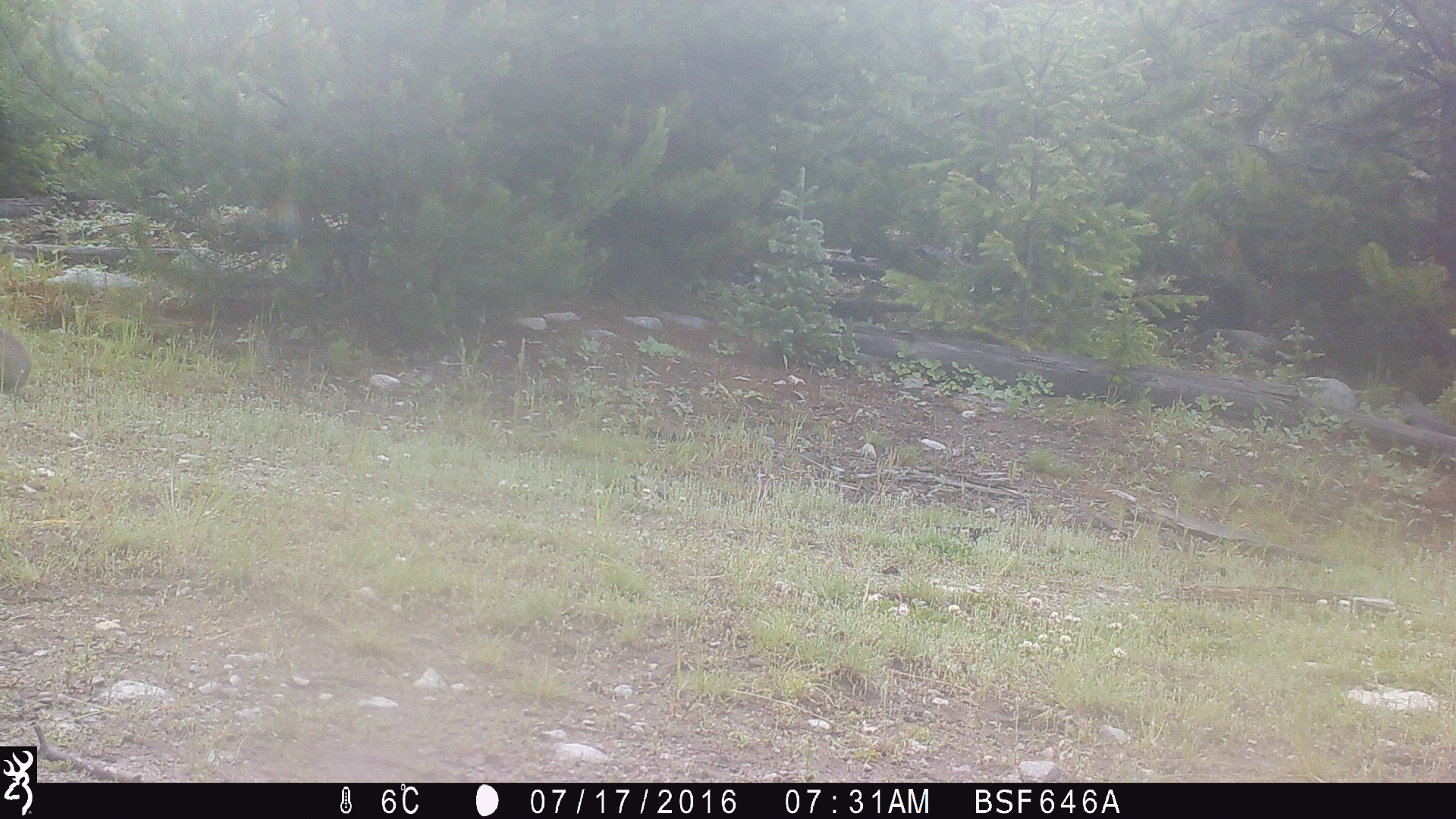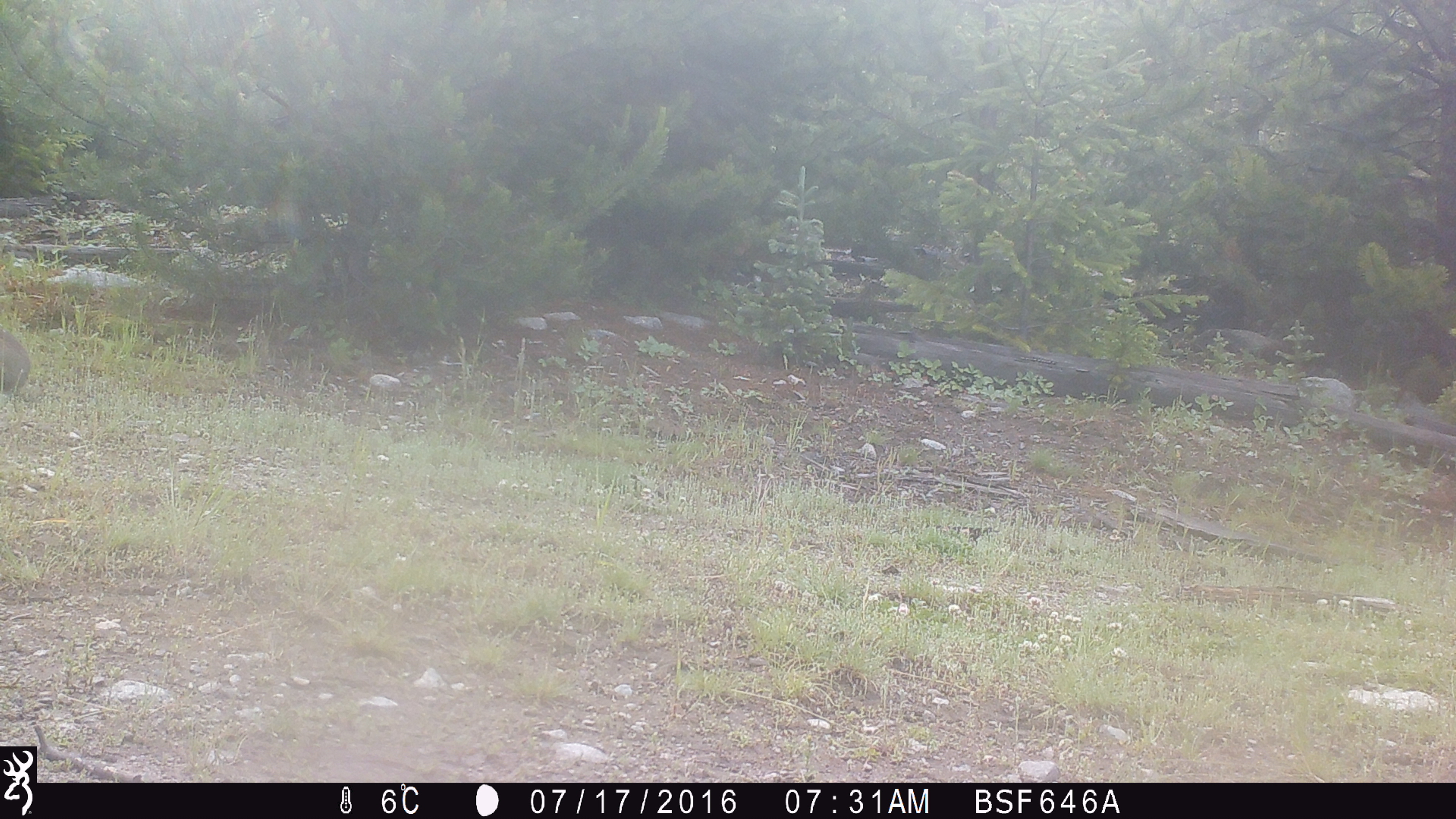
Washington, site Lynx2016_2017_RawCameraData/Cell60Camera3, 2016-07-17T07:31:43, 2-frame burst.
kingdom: Animalia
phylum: Chordata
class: Mammalia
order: Lagomorpha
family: Leporidae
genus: Lepus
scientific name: Lepus americanus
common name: snowshoe hare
Lepus americanus (snowshoe hare). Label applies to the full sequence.